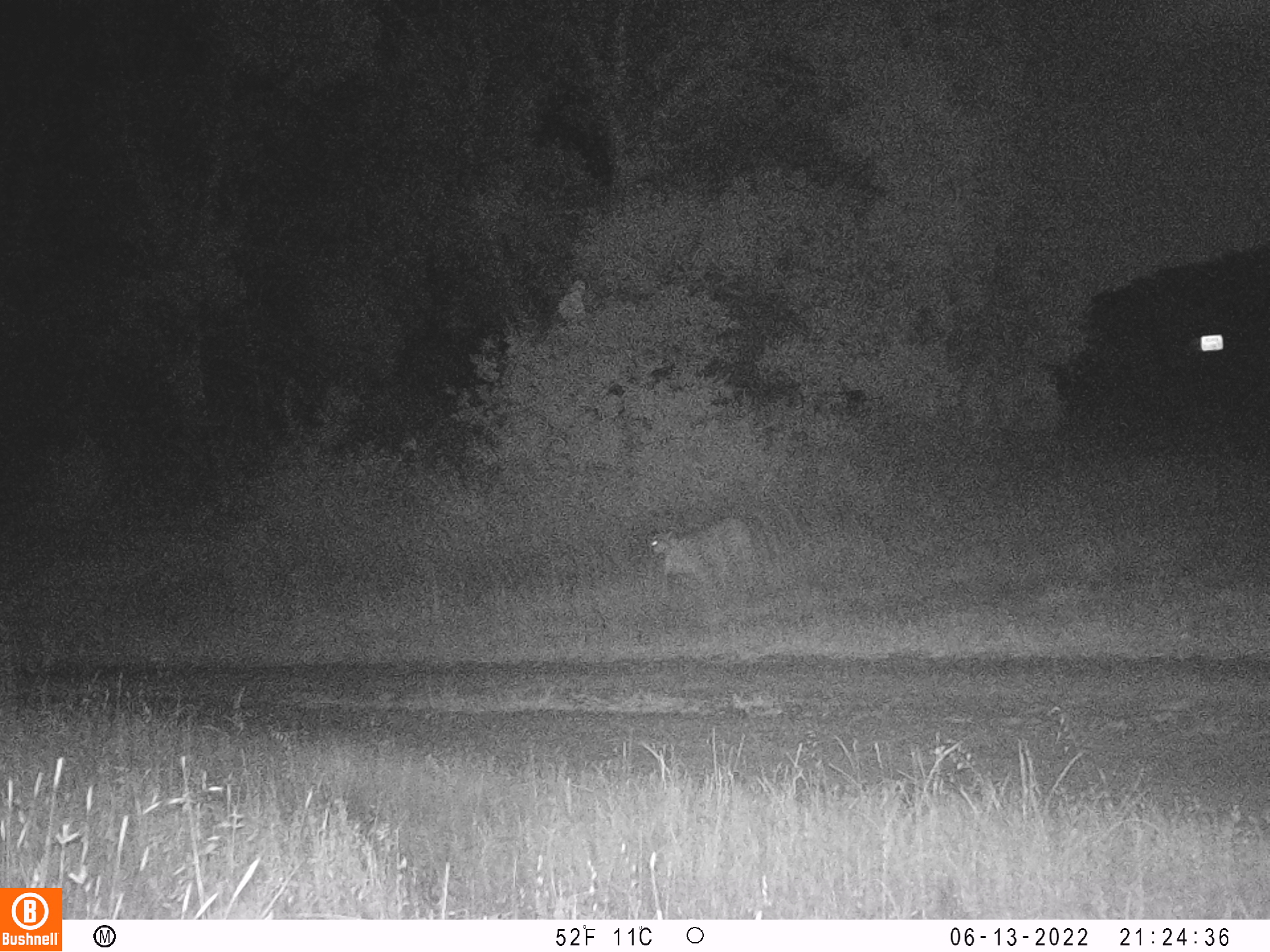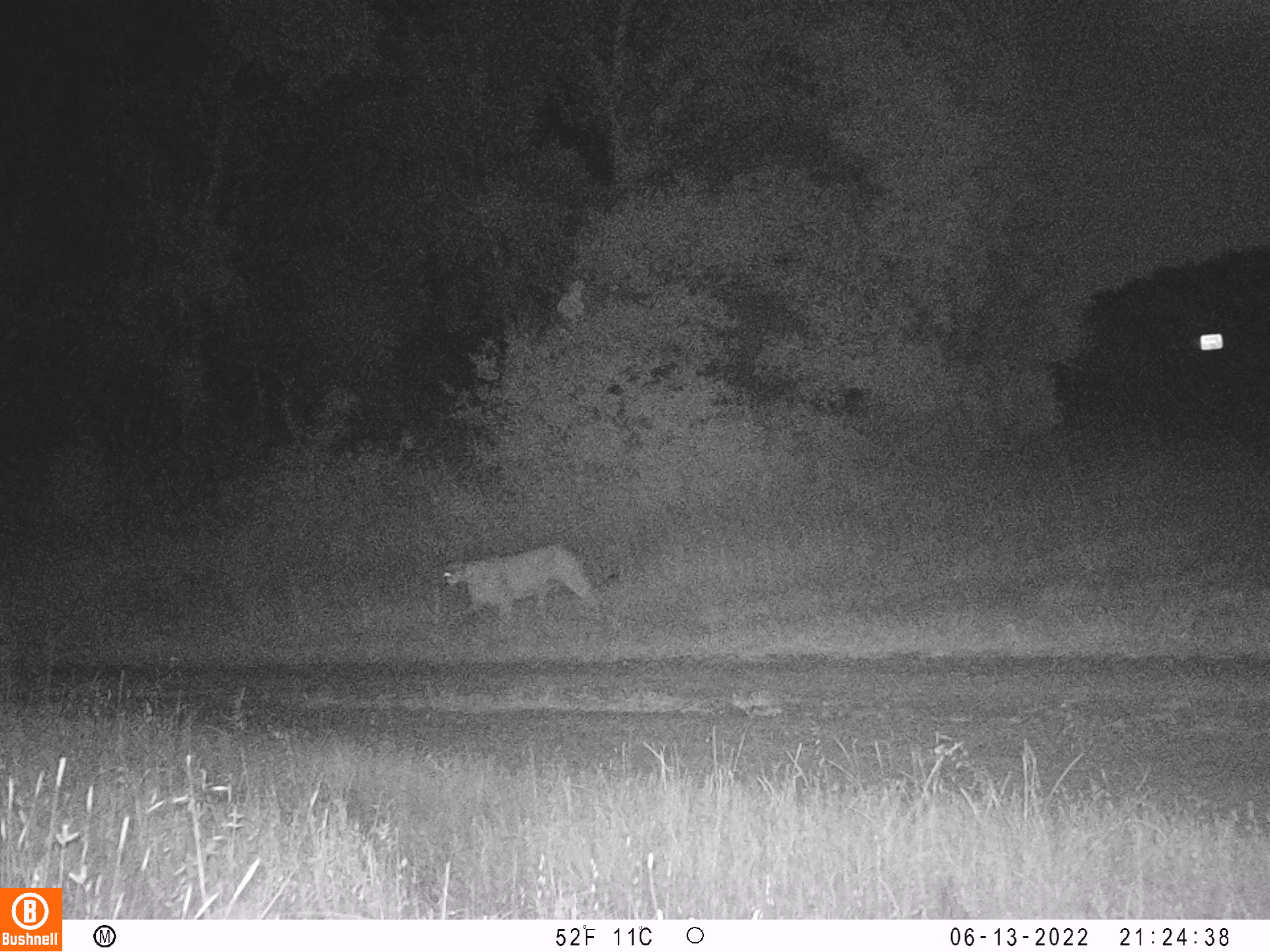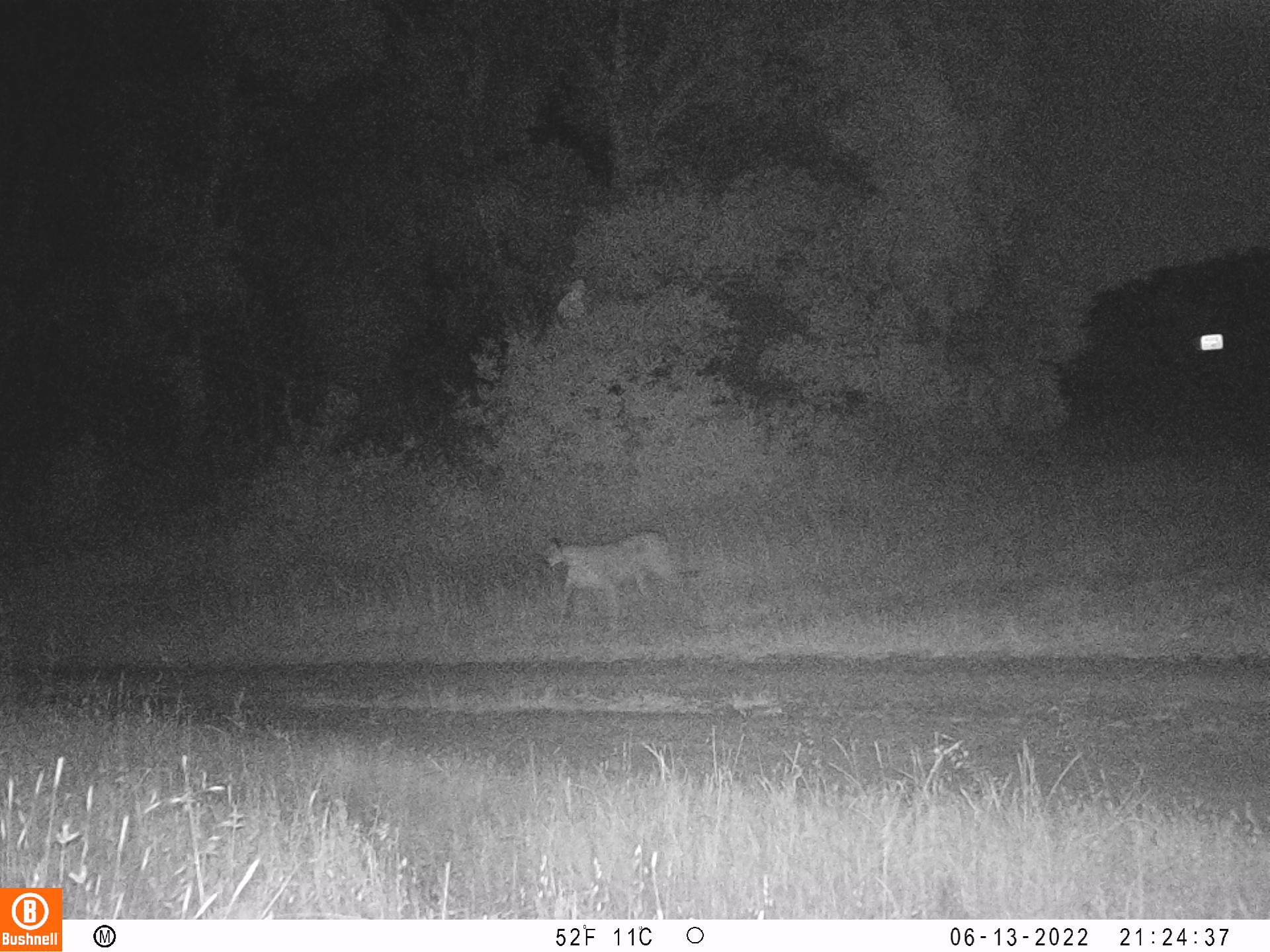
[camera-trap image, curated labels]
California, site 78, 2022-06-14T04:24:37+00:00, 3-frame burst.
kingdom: Animalia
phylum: Chordata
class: Mammalia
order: Carnivora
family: Felidae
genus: Puma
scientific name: Puma concolor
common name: puma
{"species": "puma (Puma concolor)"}